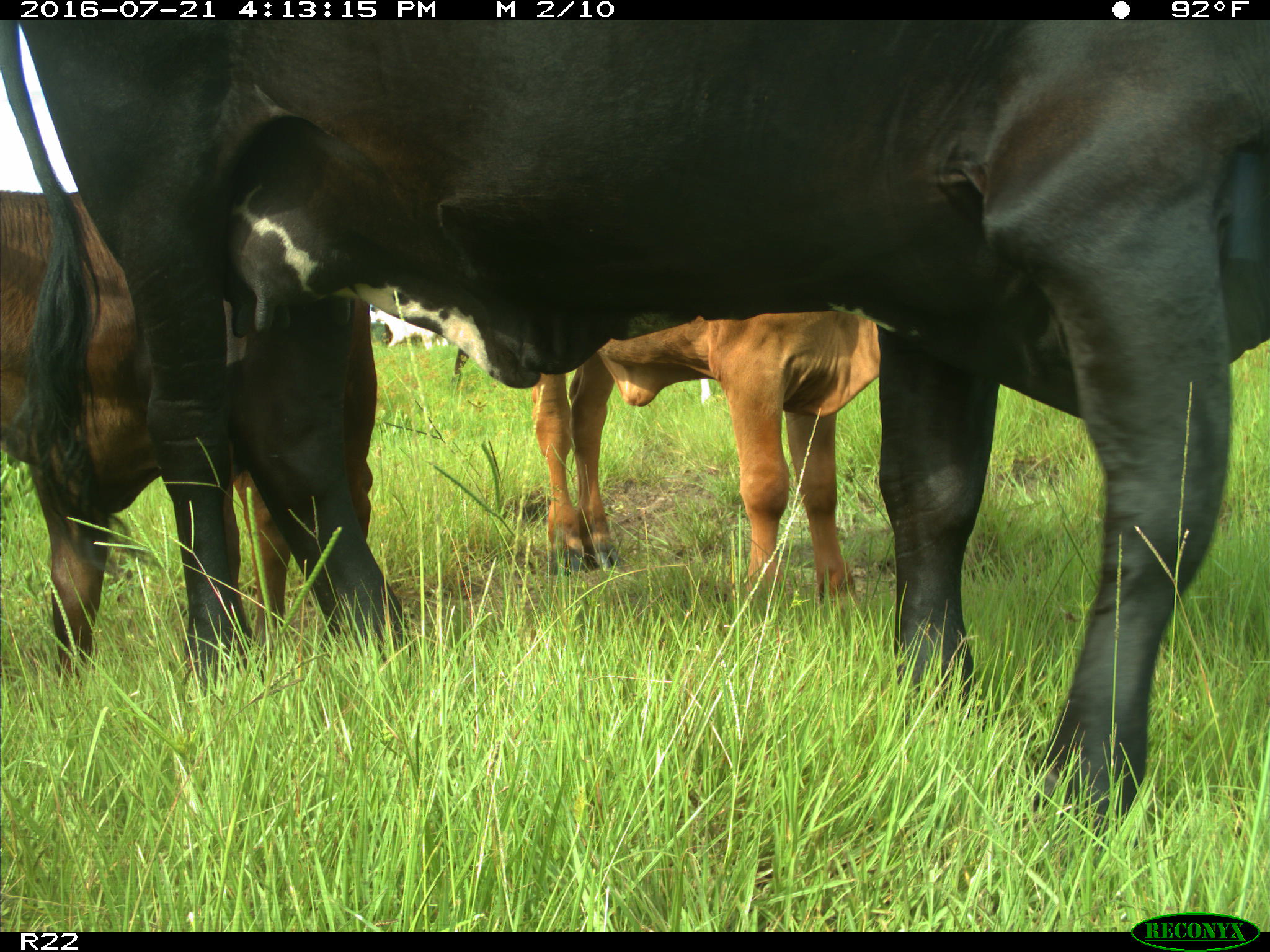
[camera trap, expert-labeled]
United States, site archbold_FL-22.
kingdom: Animalia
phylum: Chordata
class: Mammalia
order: Artiodactyla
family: Bovidae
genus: Bos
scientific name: Bos taurus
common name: domestic cow